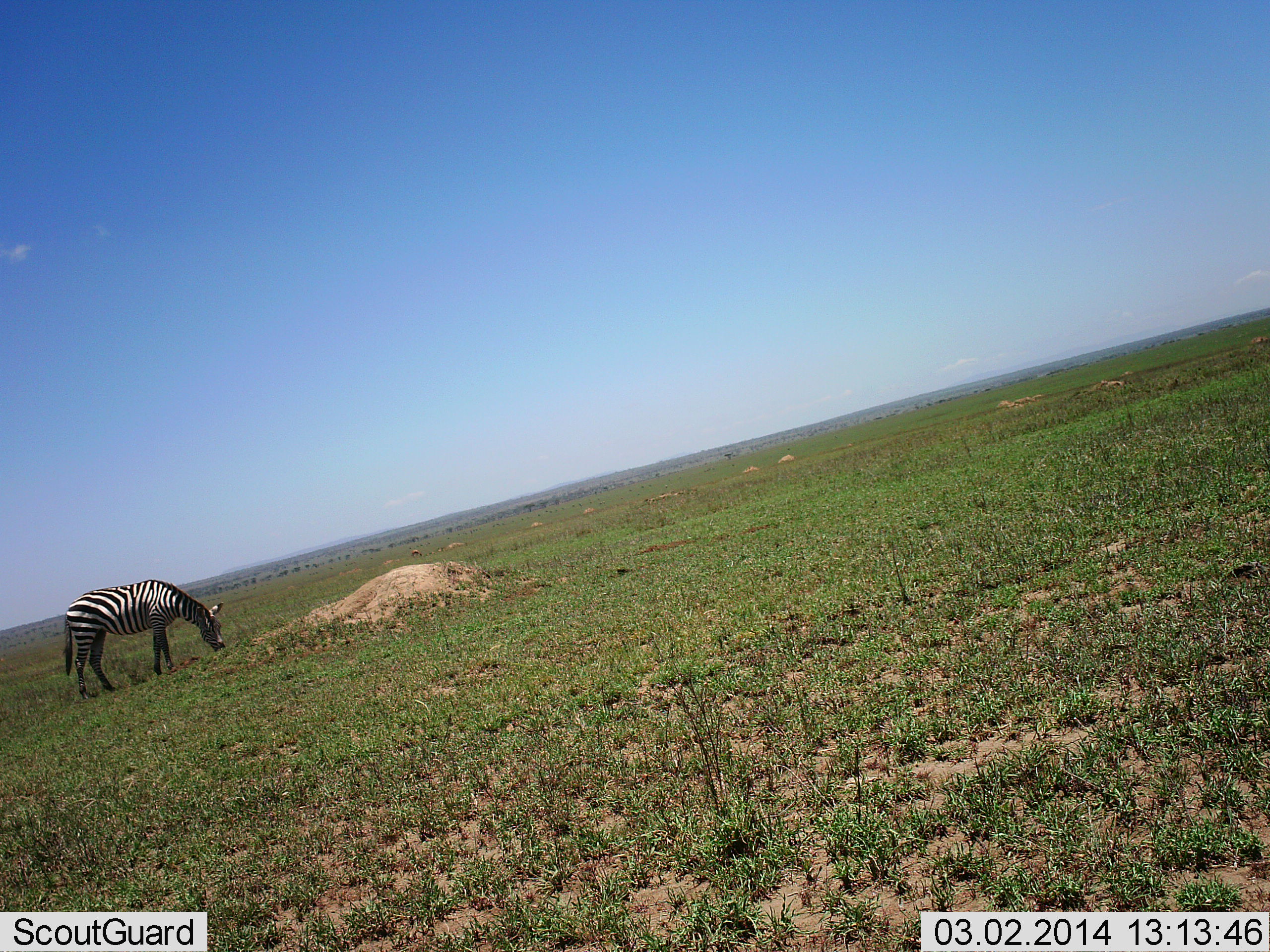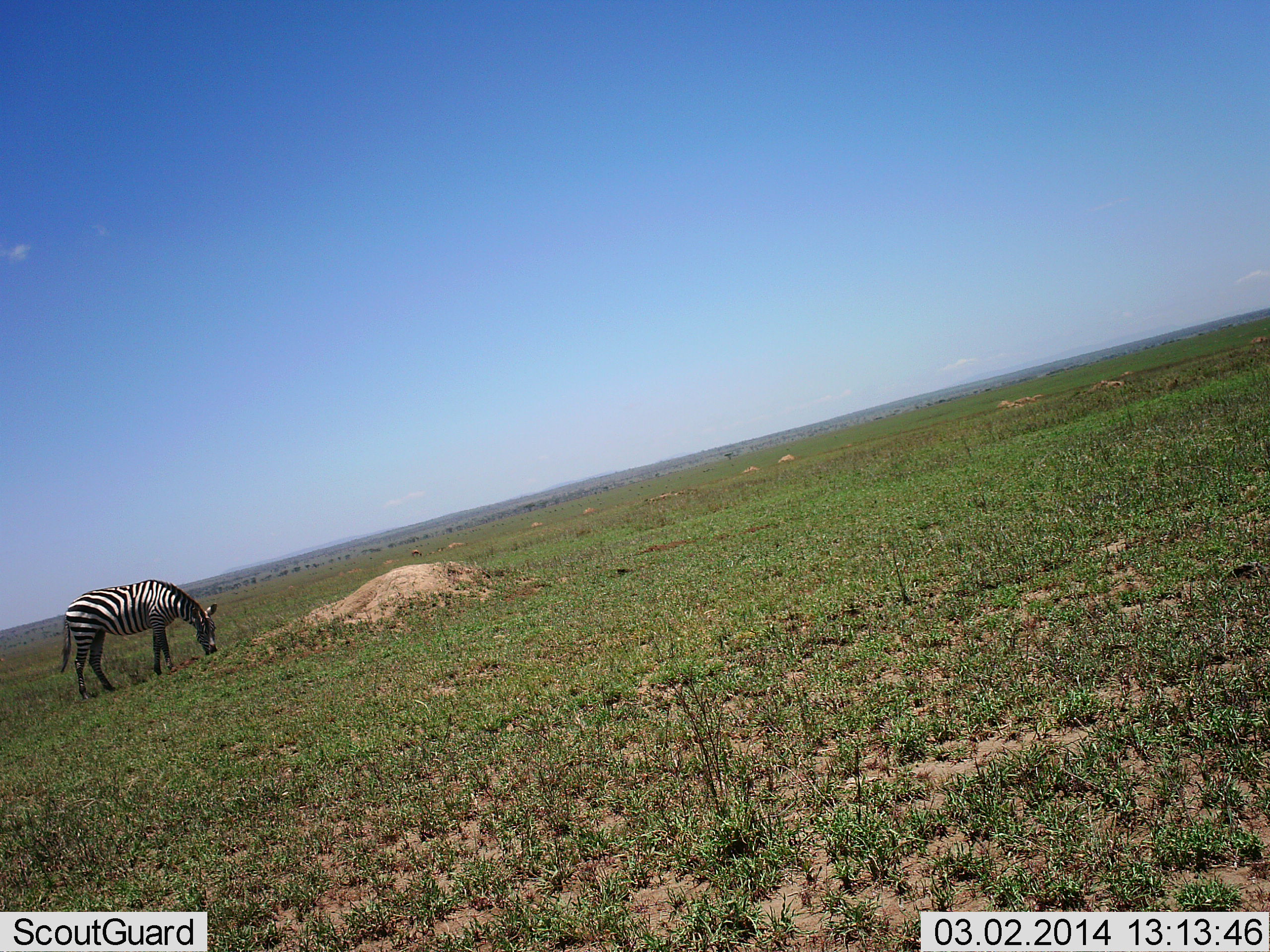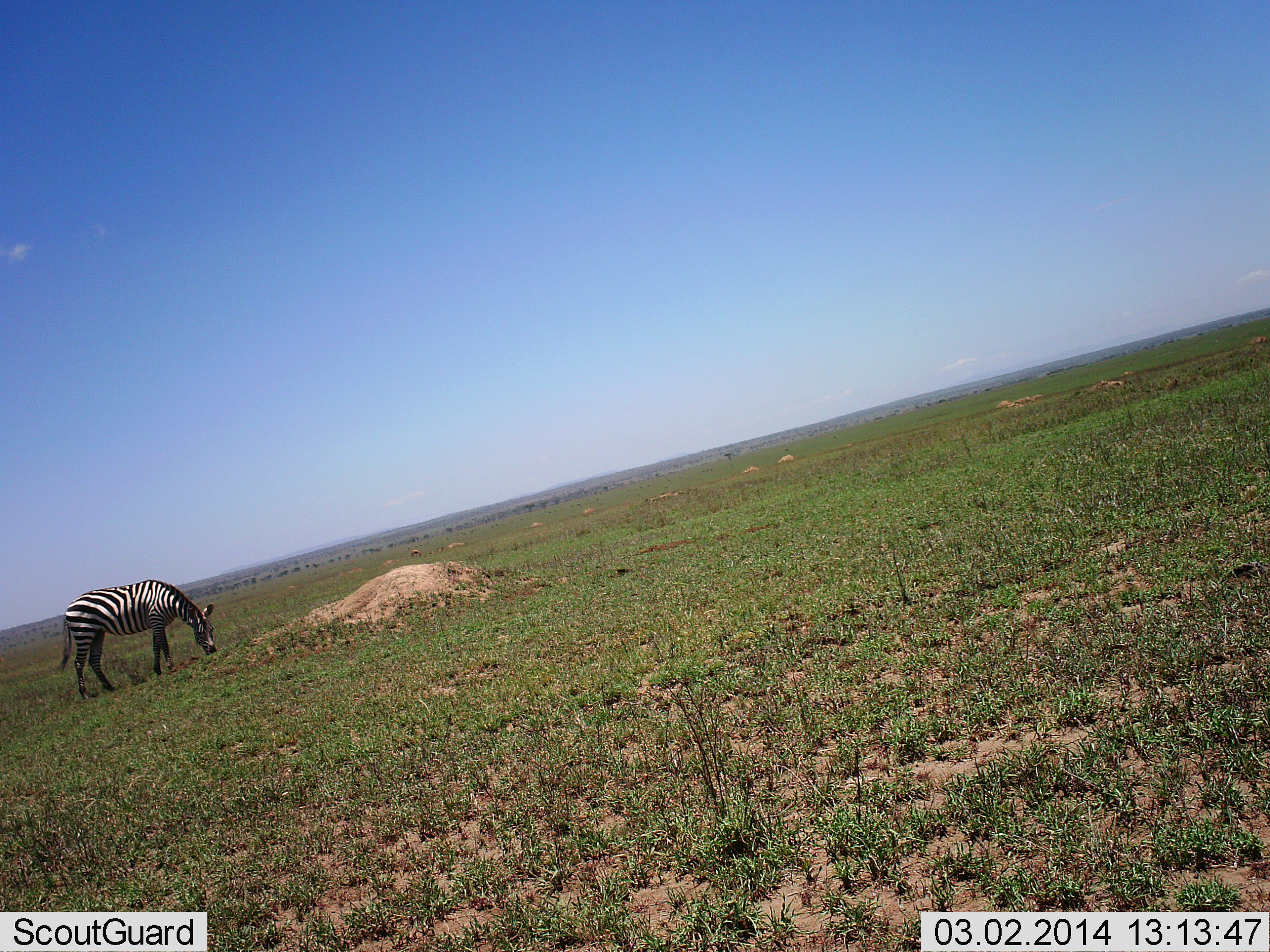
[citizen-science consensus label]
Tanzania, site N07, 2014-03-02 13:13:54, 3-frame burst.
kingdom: Animalia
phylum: Chordata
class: Mammalia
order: Perissodactyla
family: Equidae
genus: Equus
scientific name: Equus quagga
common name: plains zebra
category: zebra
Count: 1.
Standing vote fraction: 9%.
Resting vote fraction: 0%.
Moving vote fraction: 0%.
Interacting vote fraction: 0%.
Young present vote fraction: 0%.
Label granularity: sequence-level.